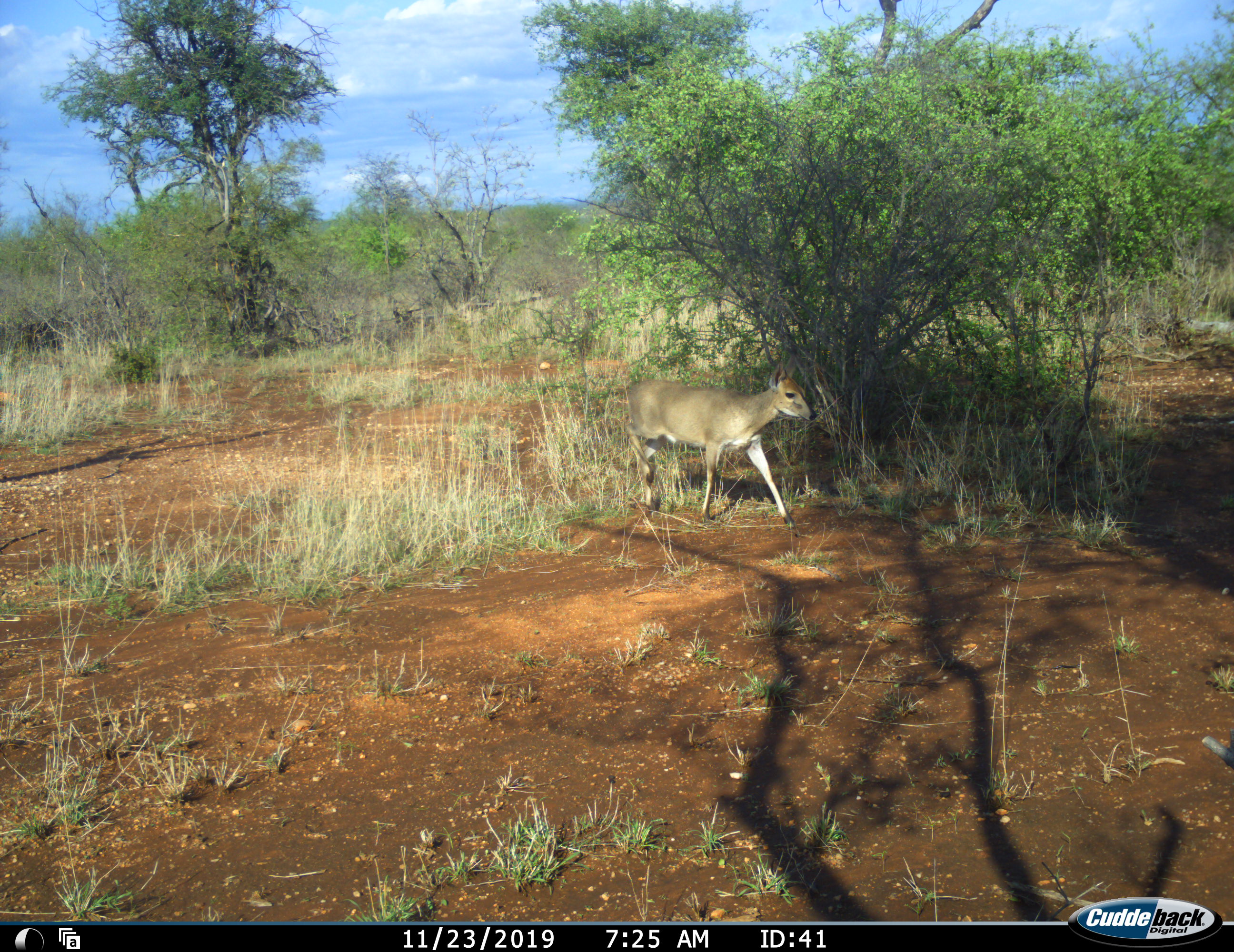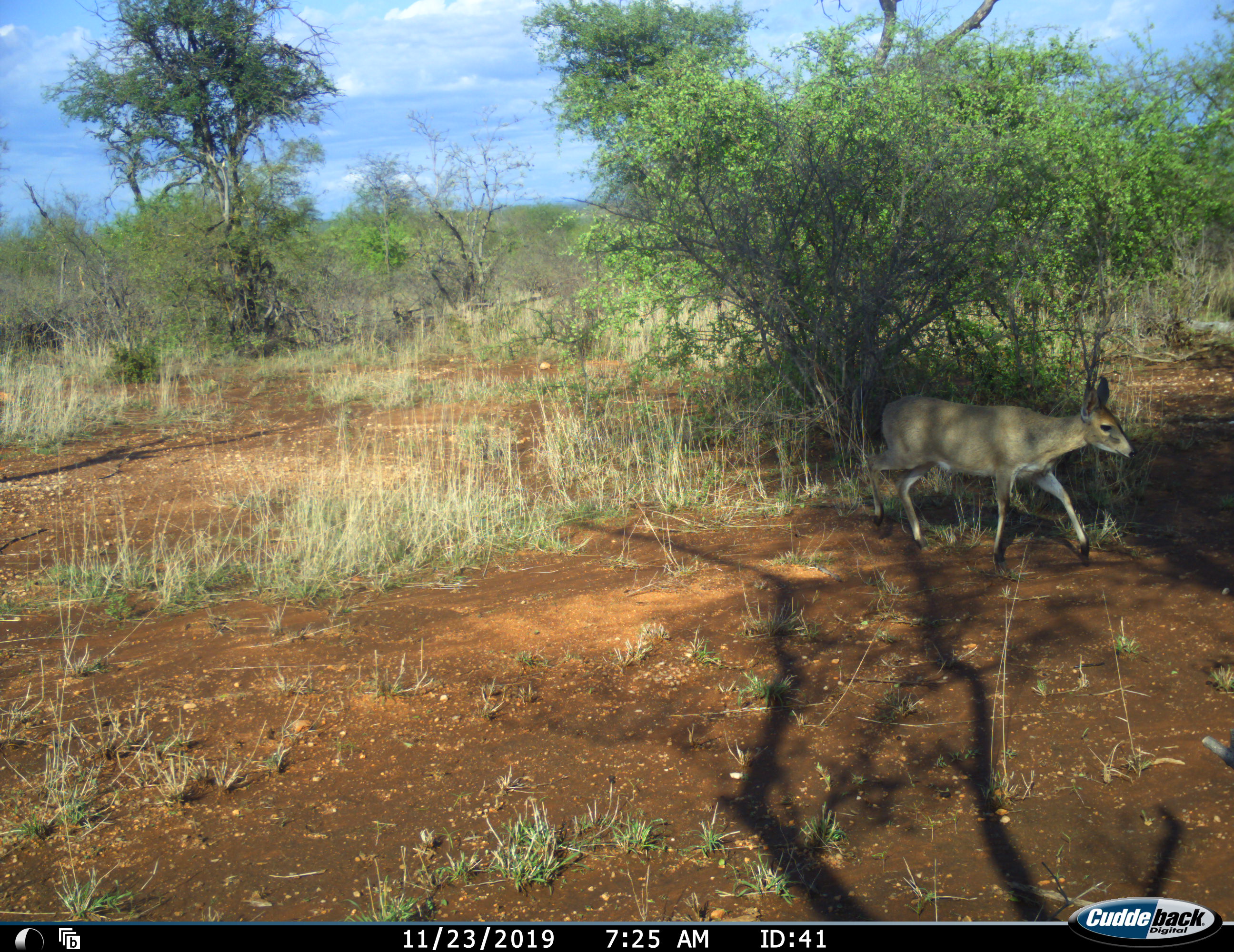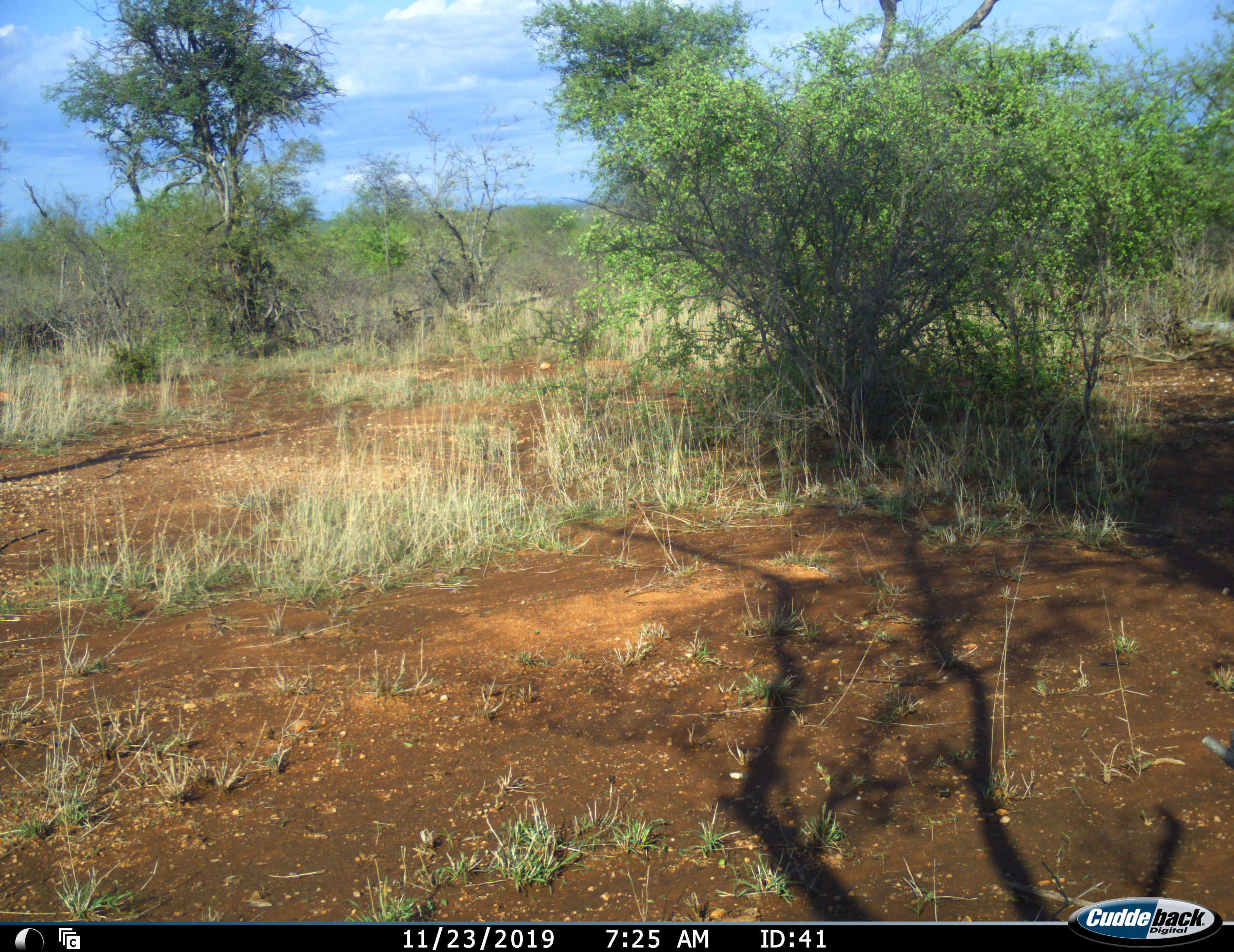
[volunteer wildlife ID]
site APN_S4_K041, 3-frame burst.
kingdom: Animalia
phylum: Chordata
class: Mammalia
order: Artiodactyla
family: Bovidae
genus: Sylvicapra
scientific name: Sylvicapra grimmia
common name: common duiker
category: duikercommongrey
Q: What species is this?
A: Duikercommongrey (common duiker) (Sylvicapra grimmia).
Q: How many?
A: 1.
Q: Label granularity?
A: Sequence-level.